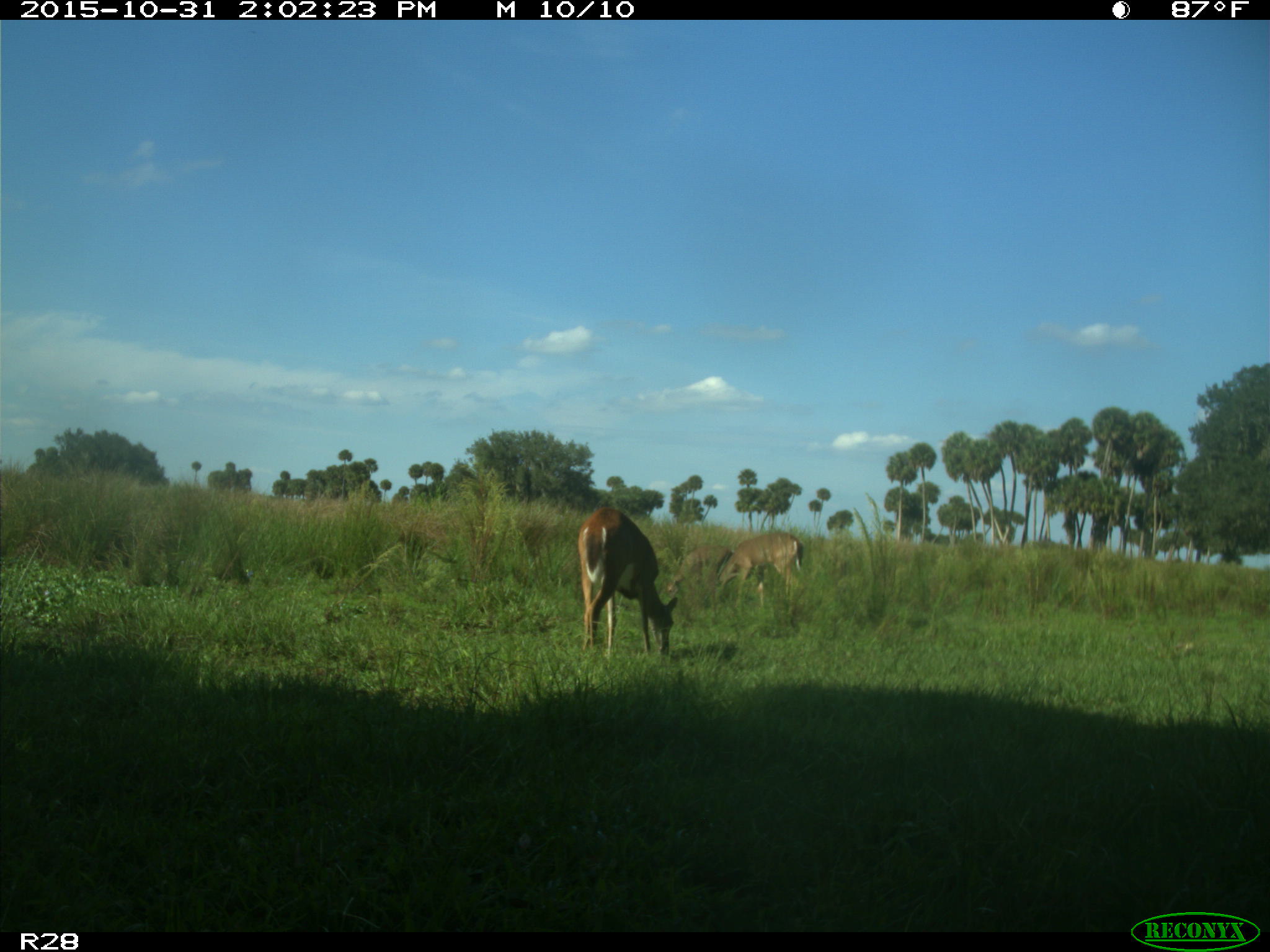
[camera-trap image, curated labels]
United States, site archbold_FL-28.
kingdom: Animalia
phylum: Chordata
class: Mammalia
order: Artiodactyla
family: Cervidae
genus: Odocoileus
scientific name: Odocoileus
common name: deer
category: unidentified deer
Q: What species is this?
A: Unidentified deer (deer) (Odocoileus).